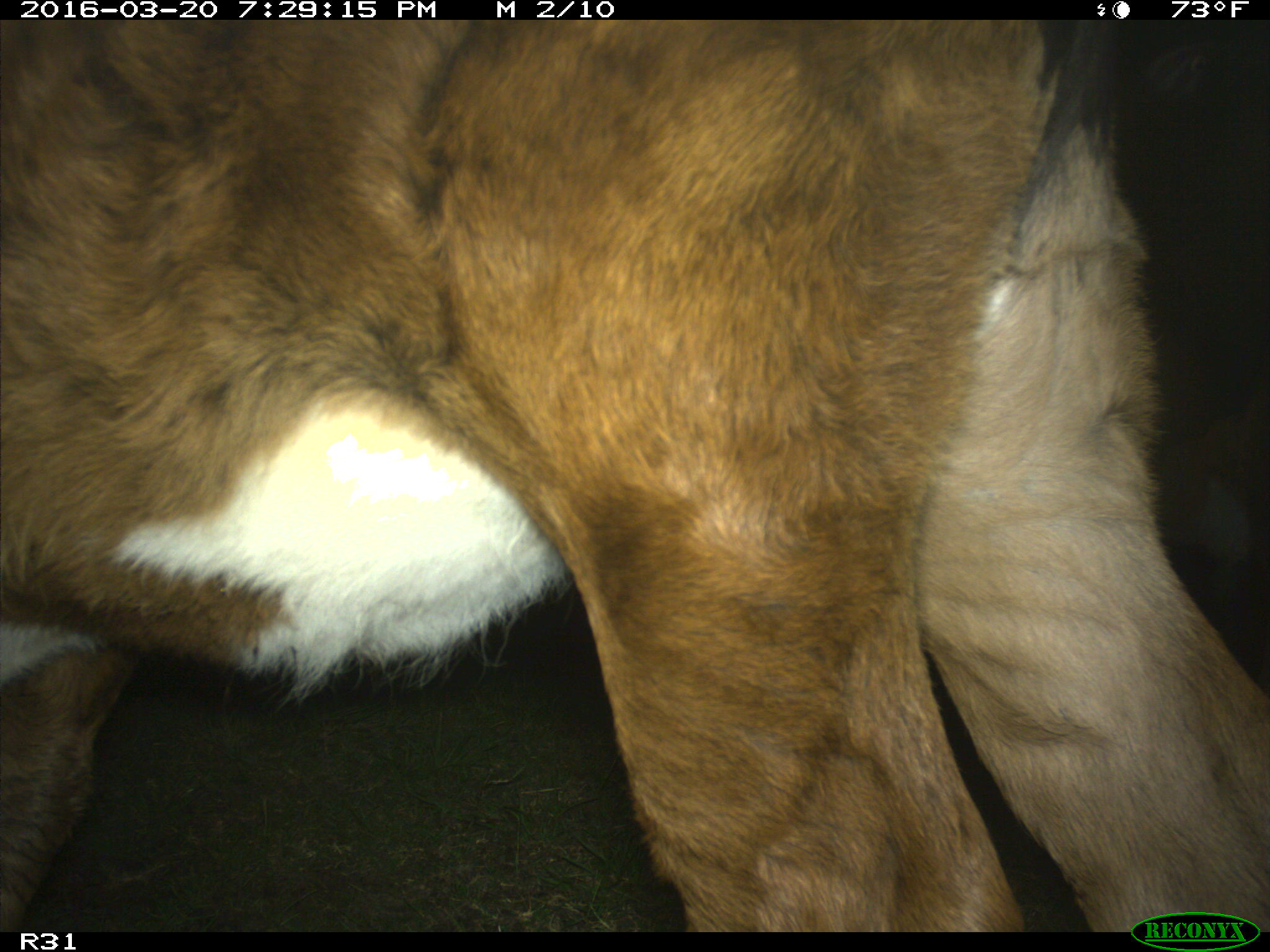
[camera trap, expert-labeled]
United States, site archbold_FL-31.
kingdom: Animalia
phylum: Chordata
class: Mammalia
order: Artiodactyla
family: Bovidae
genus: Bos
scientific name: Bos taurus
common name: domestic cow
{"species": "Bos taurus (domestic cow)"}